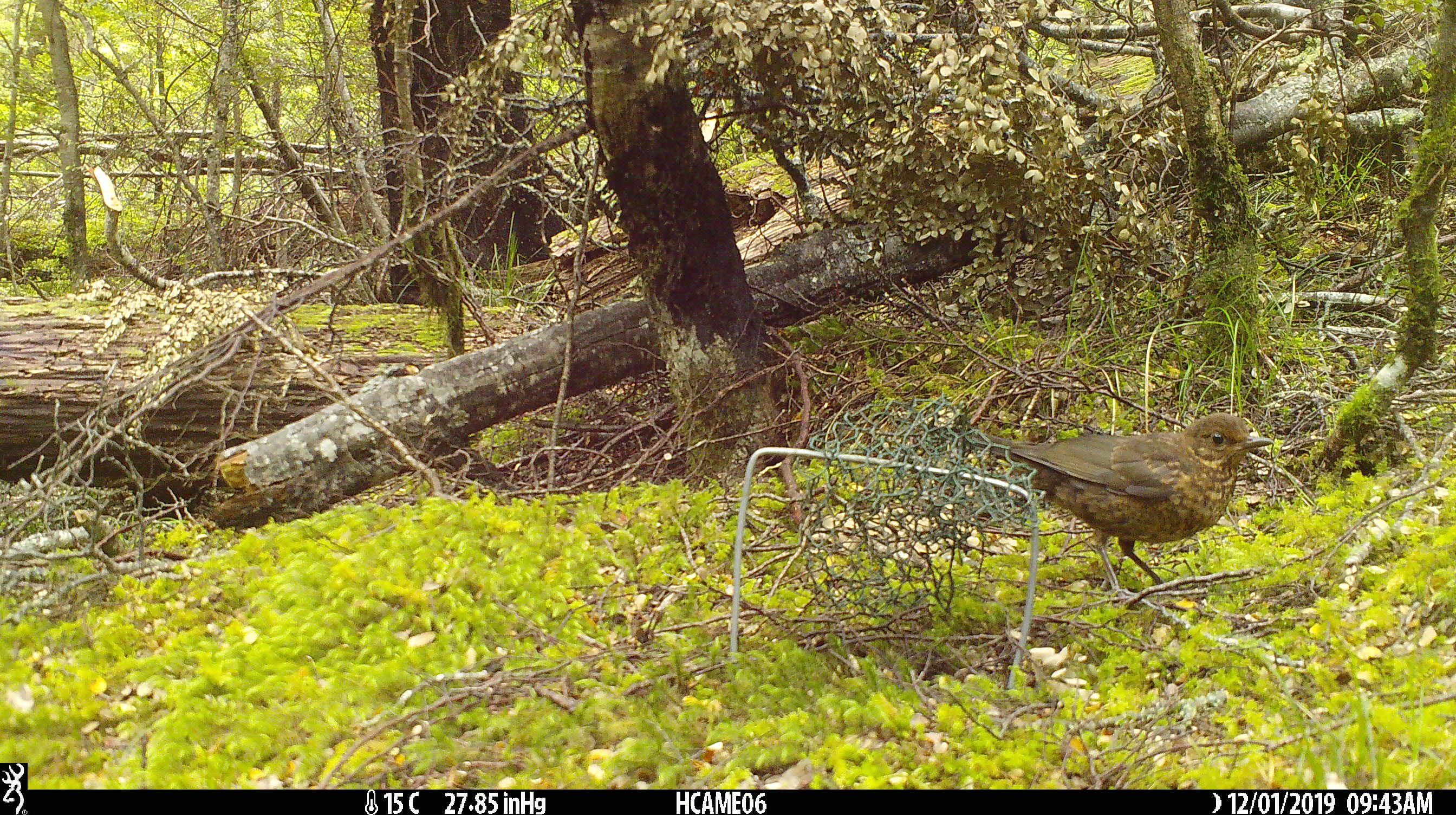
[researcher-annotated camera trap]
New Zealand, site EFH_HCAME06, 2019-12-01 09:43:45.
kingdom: Animalia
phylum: Chordata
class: Aves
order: Passeriformes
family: Turdidae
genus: Turdus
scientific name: Turdus merula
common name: eurasian blackbird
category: blackbird